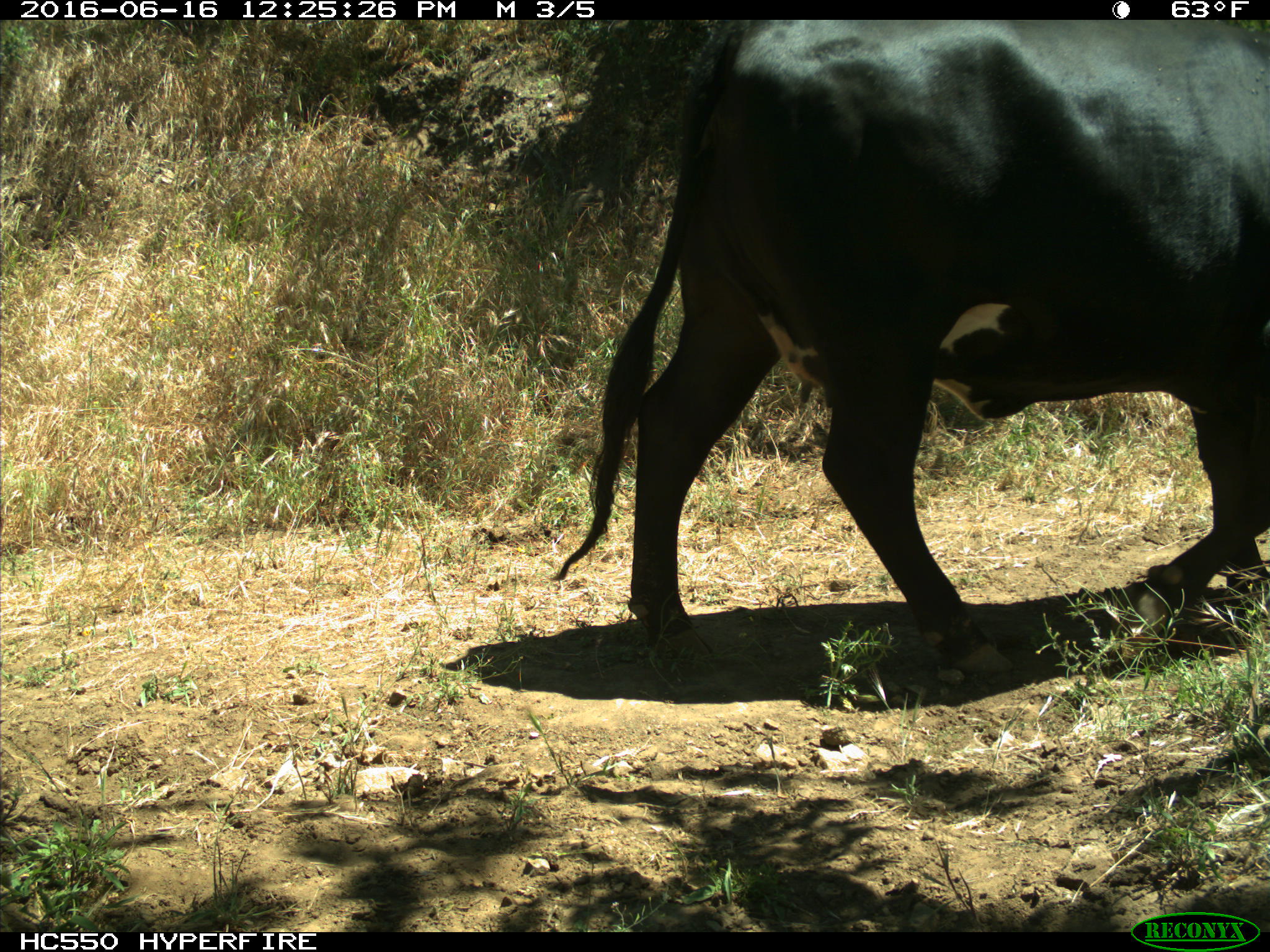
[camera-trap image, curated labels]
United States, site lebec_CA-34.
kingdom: Animalia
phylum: Chordata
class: Mammalia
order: Artiodactyla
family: Bovidae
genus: Bos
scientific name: Bos taurus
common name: domestic cow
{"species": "Bos taurus (domestic cow)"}